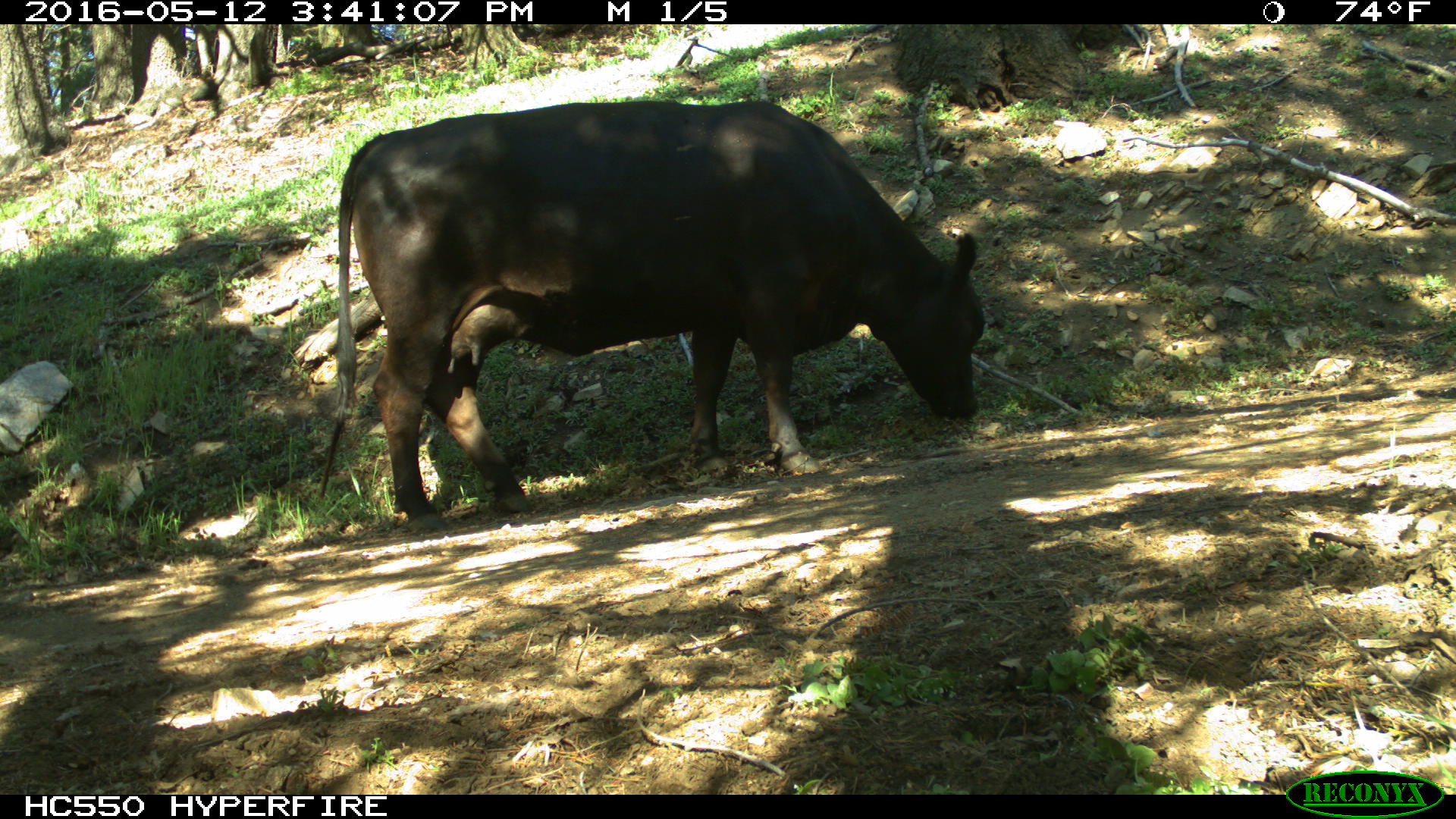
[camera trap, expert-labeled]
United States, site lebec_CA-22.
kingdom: Animalia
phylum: Chordata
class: Mammalia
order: Artiodactyla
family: Bovidae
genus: Bos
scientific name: Bos taurus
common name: domestic cow